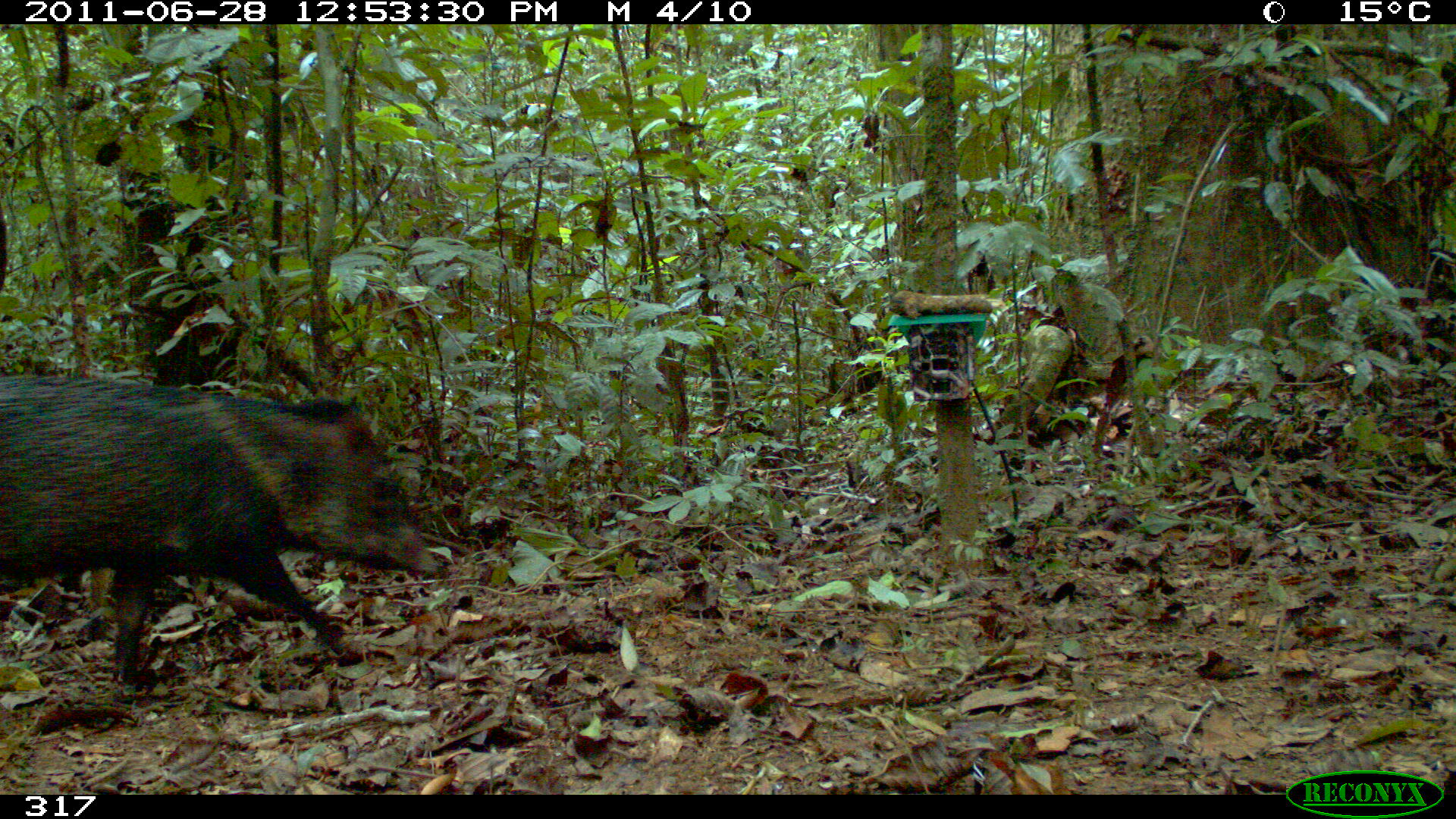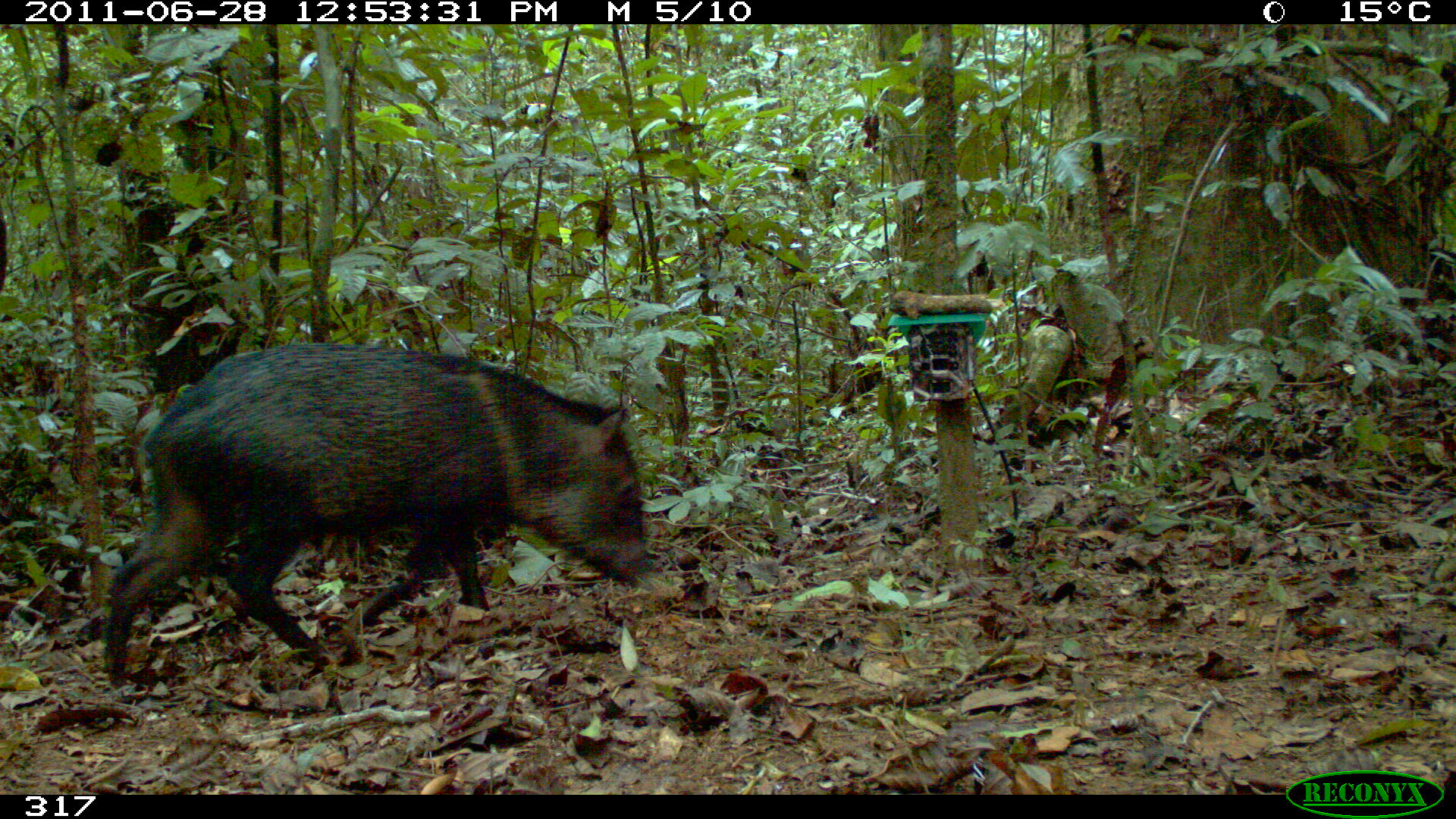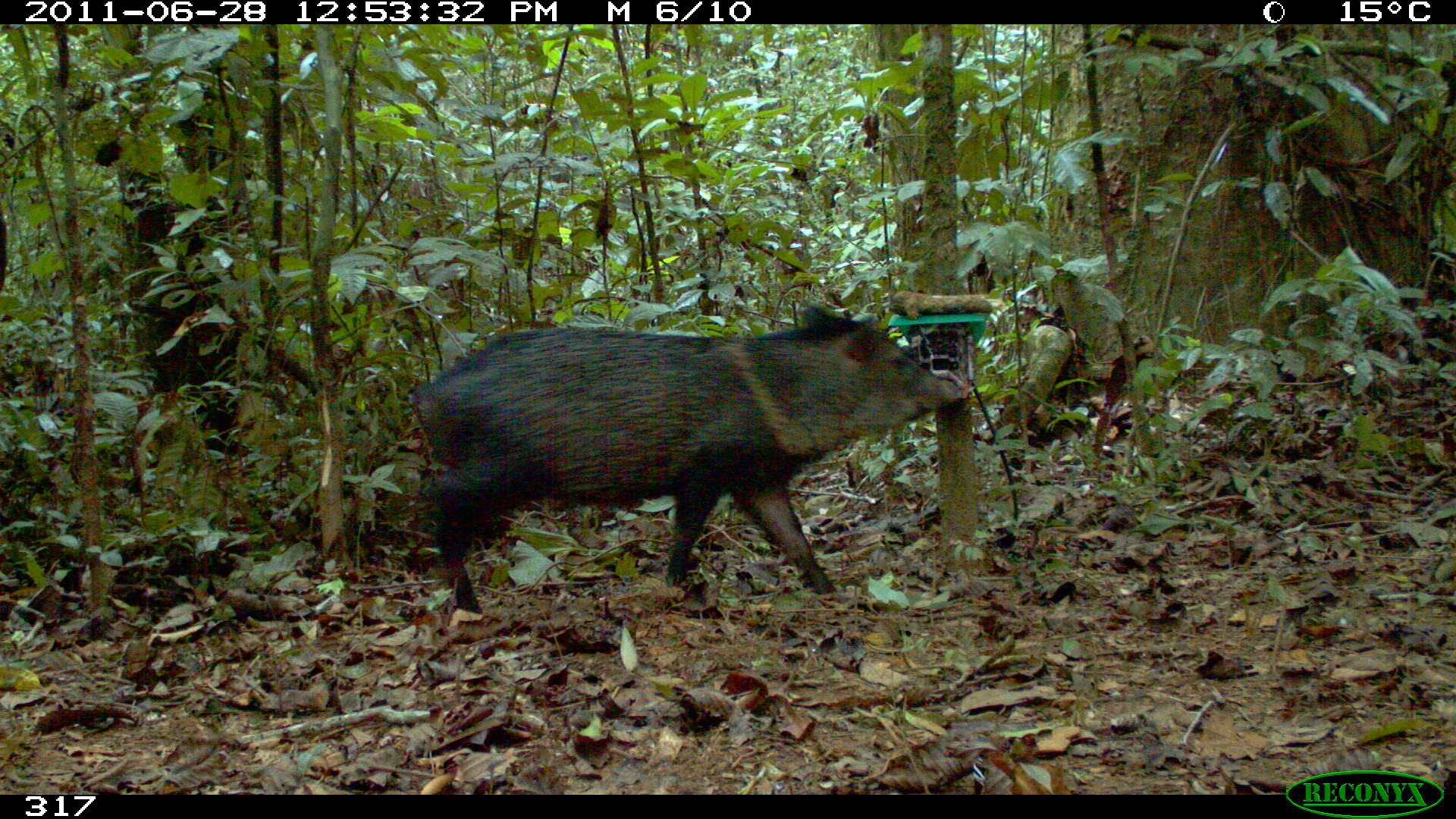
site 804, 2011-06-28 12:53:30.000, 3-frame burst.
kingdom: Animalia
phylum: Chordata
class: Mammalia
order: Artiodactyla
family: Tayassuidae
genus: Pecari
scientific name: Pecari tajacu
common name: collared peccary